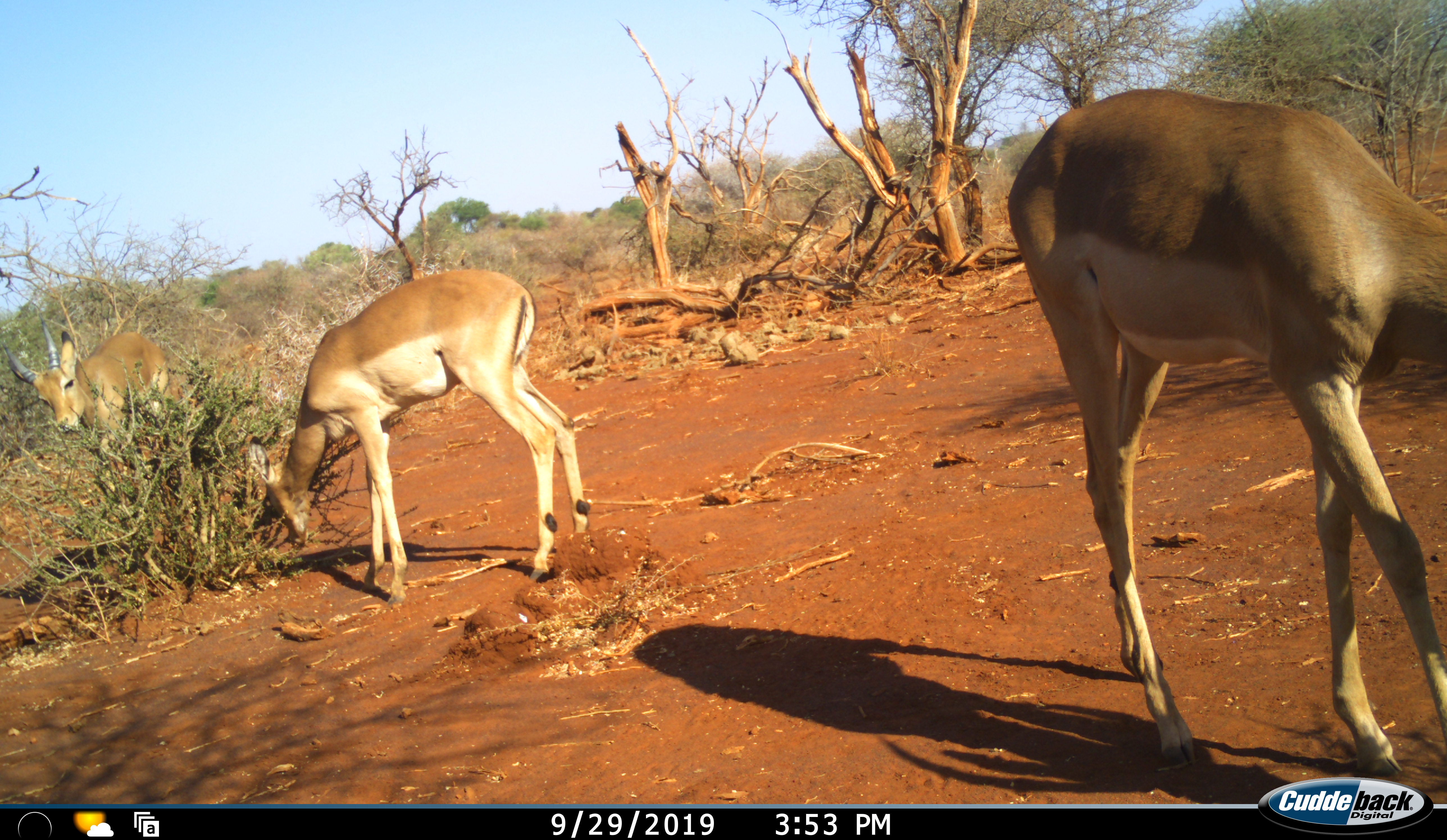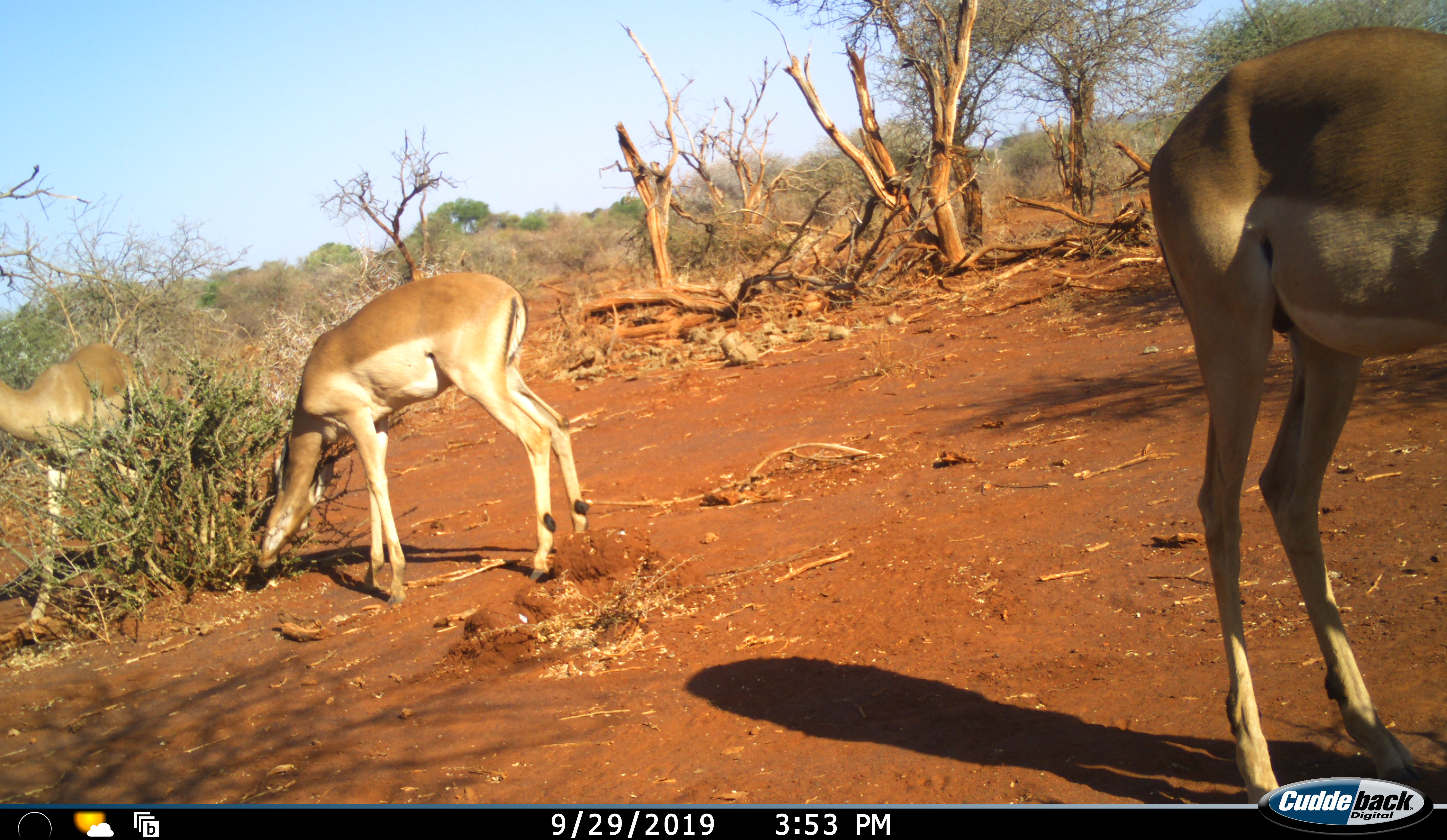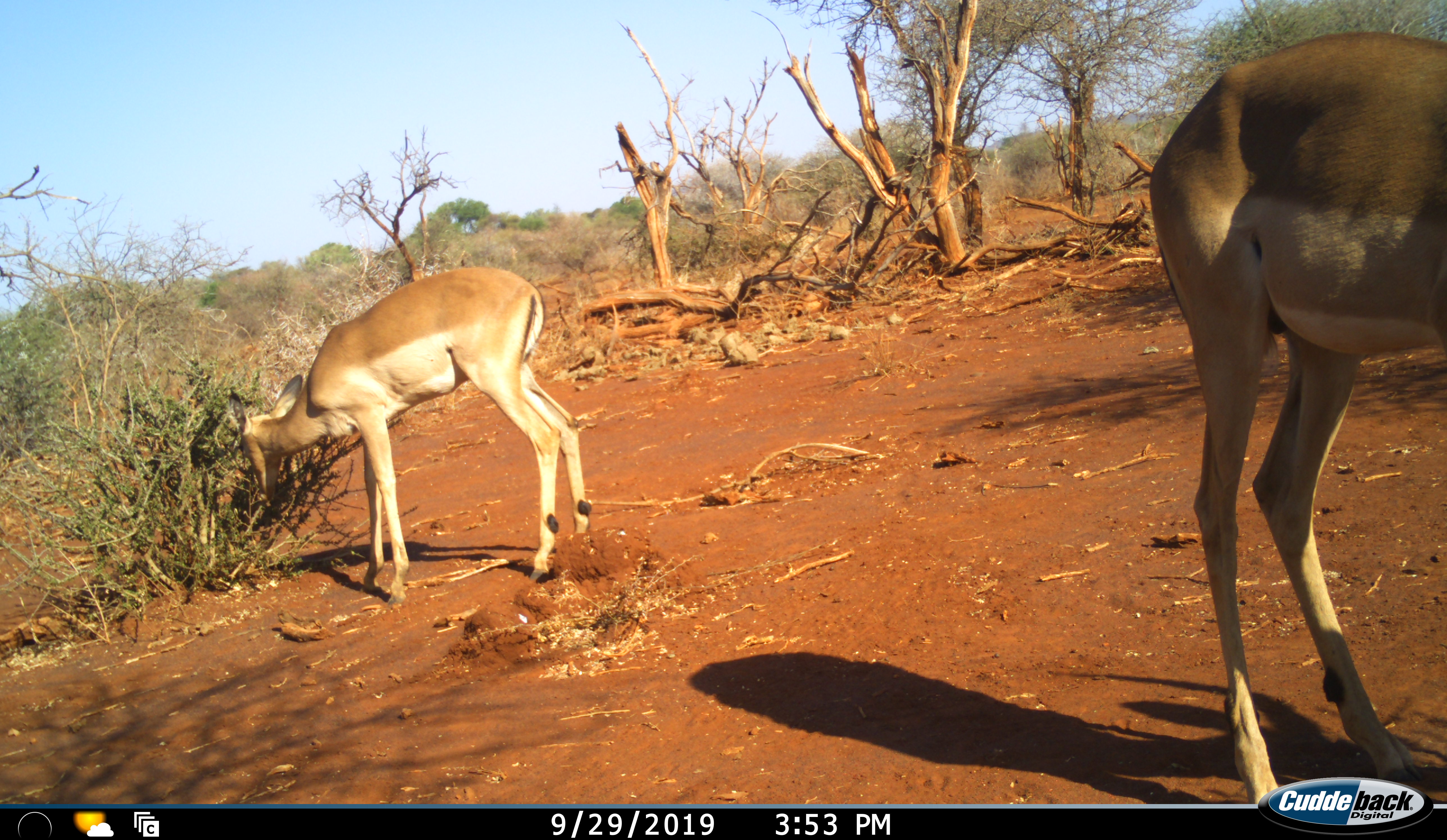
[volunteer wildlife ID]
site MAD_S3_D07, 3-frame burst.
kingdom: Animalia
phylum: Chordata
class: Mammalia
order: Artiodactyla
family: Bovidae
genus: Aepyceros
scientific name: Aepyceros melampus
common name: impala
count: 3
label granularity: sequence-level